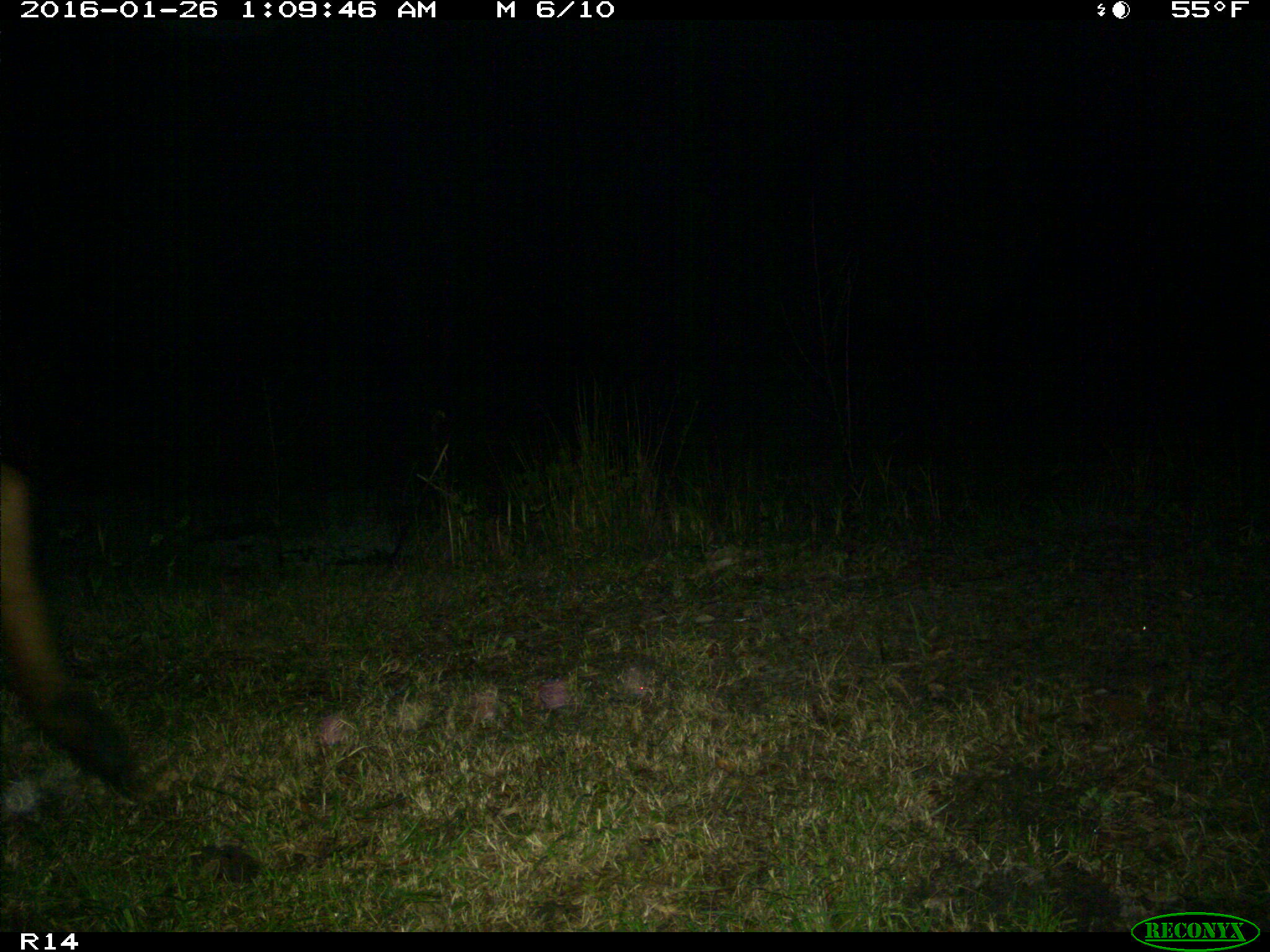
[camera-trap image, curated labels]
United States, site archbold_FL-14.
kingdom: Animalia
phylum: Chordata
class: Mammalia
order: Artiodactyla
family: Bovidae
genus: Bos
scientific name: Bos taurus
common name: domestic cow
Bos taurus (domestic cow).